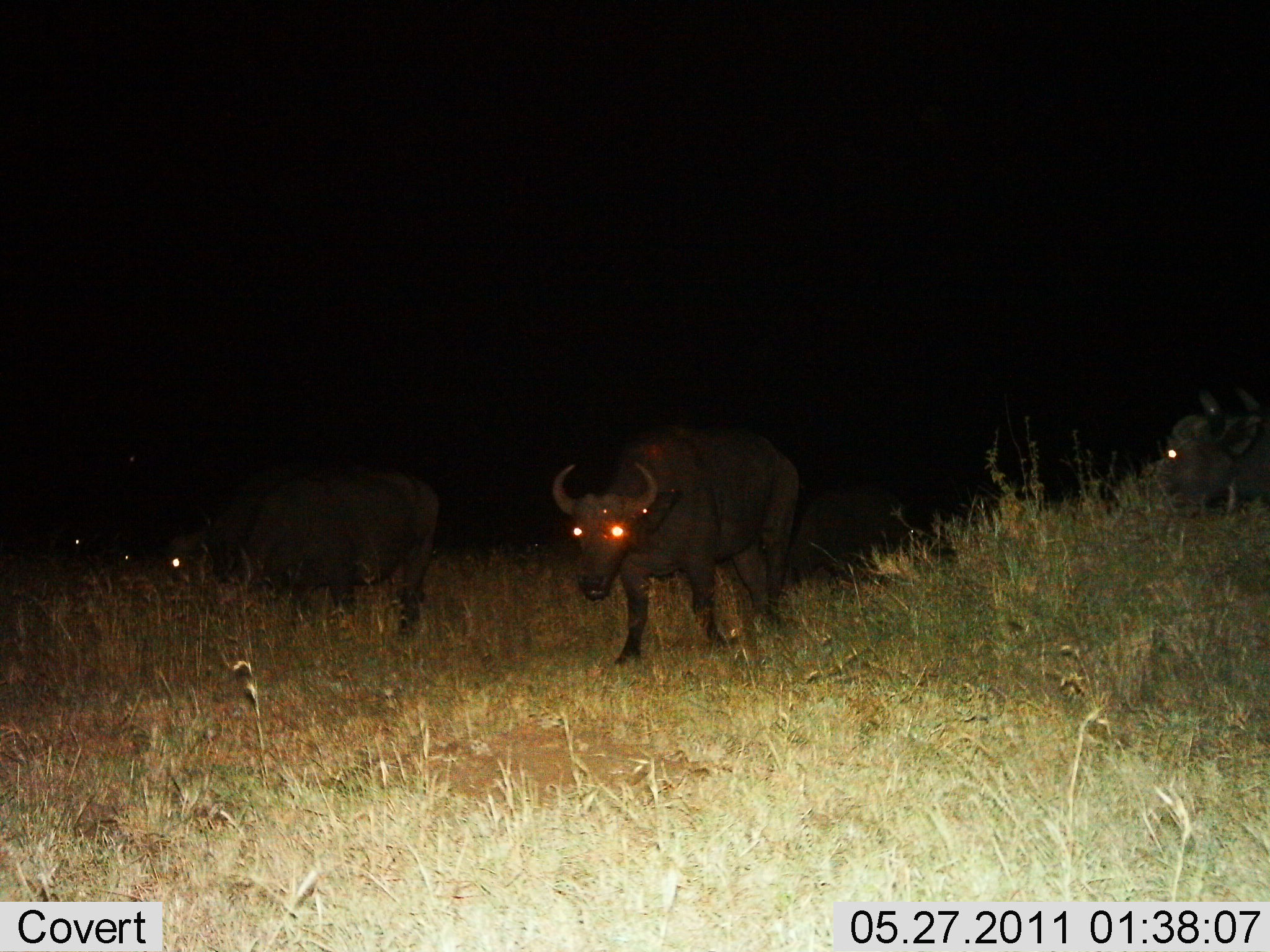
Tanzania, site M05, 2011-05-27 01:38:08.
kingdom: Animalia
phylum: Chordata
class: Mammalia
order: Artiodactyla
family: Bovidae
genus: Syncerus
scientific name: Syncerus caffer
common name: cape buffalo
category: buffalo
Buffalo (cape buffalo) (Syncerus caffer), count 4. Behavior (volunteer vote fractions): standing 45%, resting 0%, moving 55%, interacting 0%. Young present (vote fraction): 0%. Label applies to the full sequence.